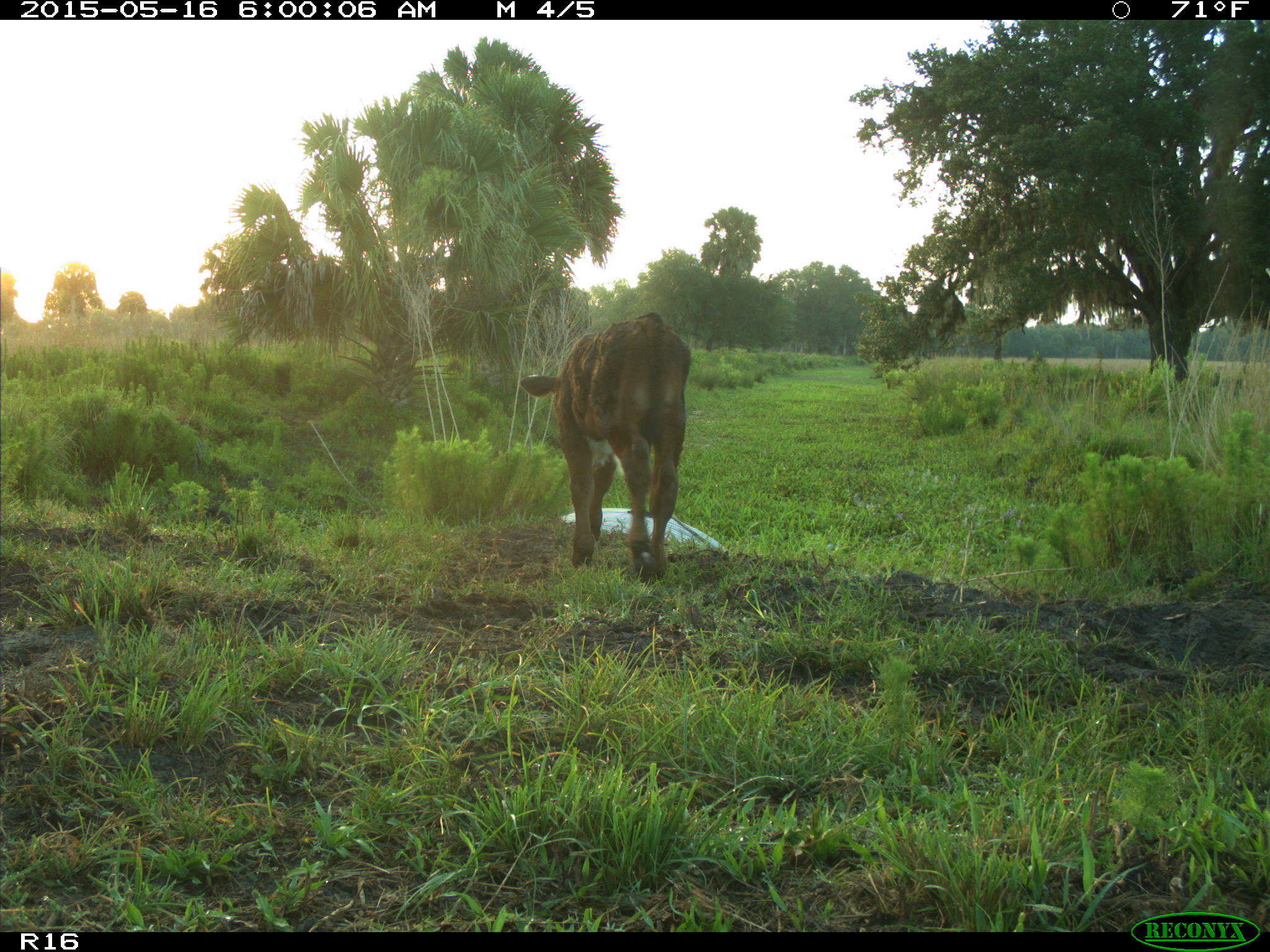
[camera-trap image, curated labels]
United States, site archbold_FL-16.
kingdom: Animalia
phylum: Chordata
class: Mammalia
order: Artiodactyla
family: Bovidae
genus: Bos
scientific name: Bos taurus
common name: domestic cow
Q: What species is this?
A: Bos taurus (domestic cow).